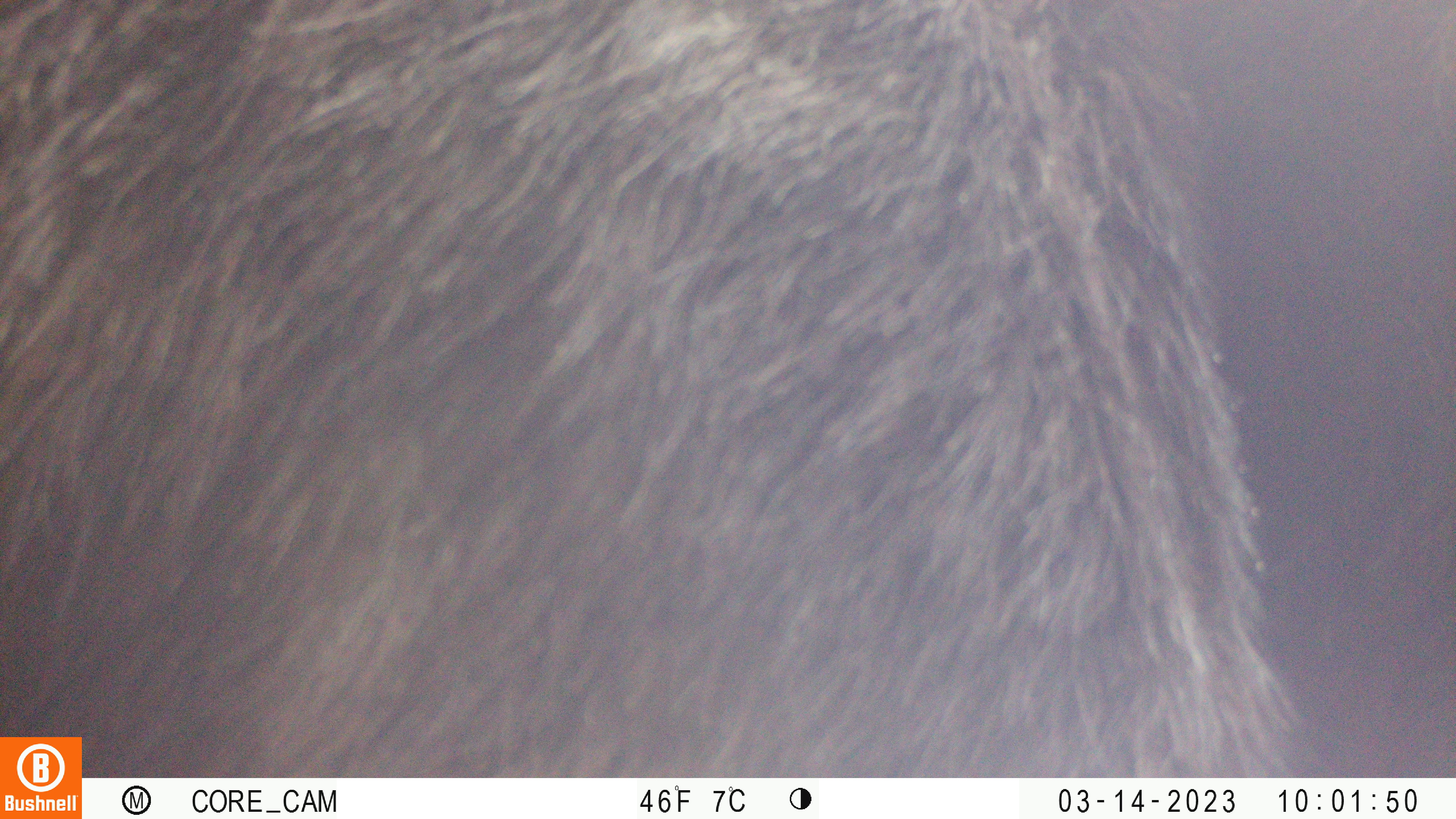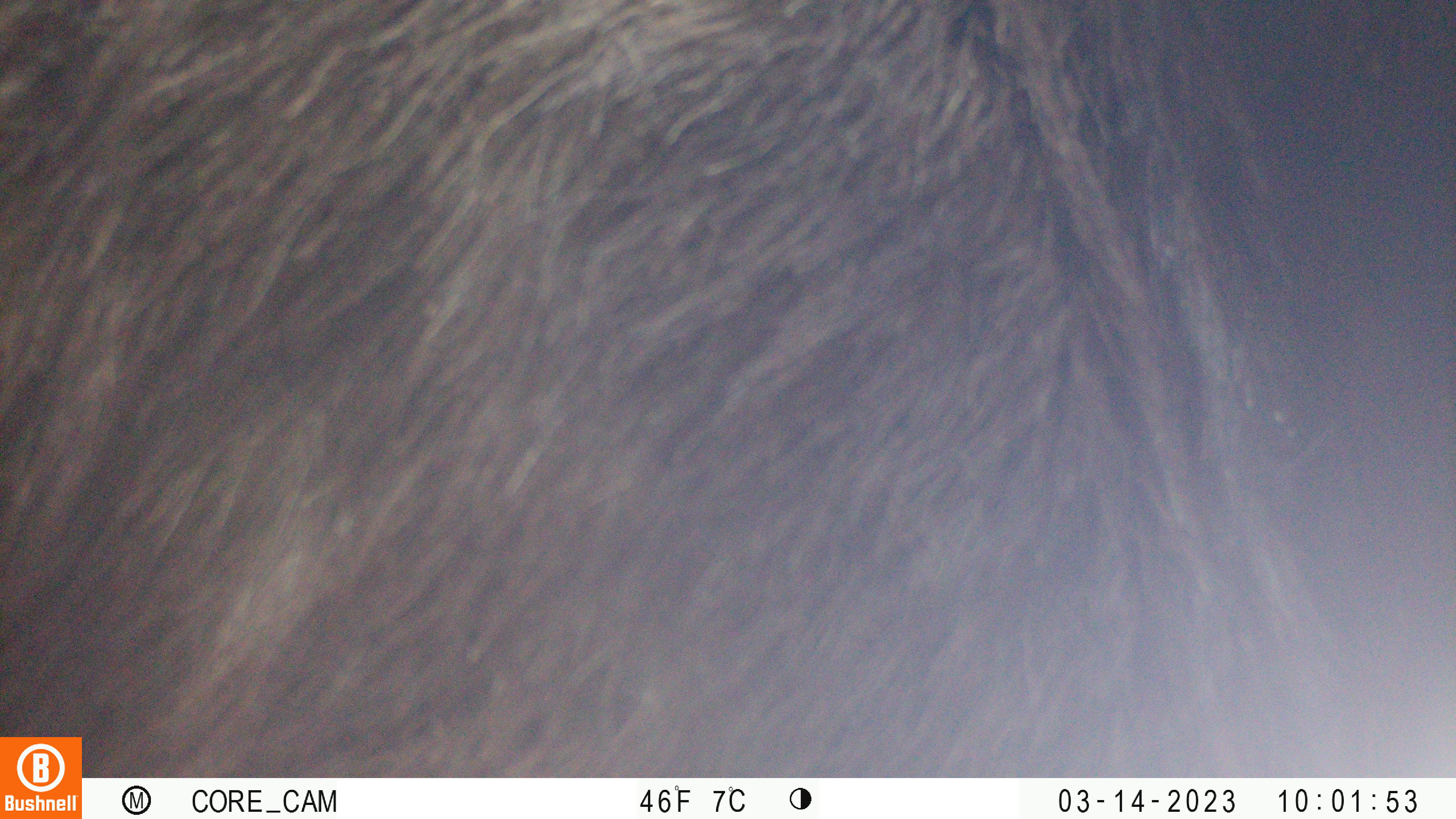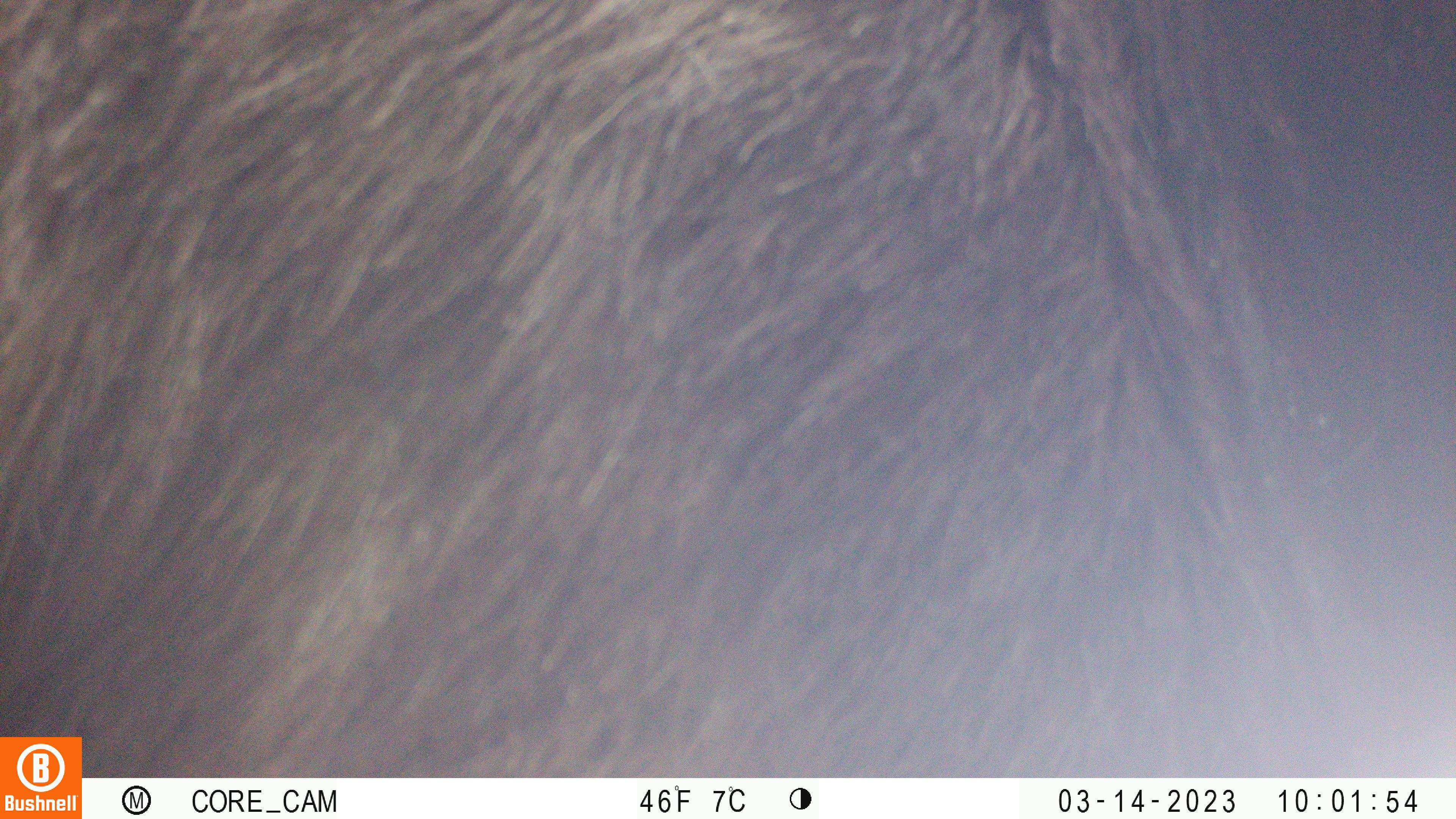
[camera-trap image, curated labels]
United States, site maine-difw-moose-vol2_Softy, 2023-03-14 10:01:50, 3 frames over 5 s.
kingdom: Animalia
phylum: Chordata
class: Mammalia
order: Artiodactyla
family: Cervidae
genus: Alces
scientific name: Alces alces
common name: moose